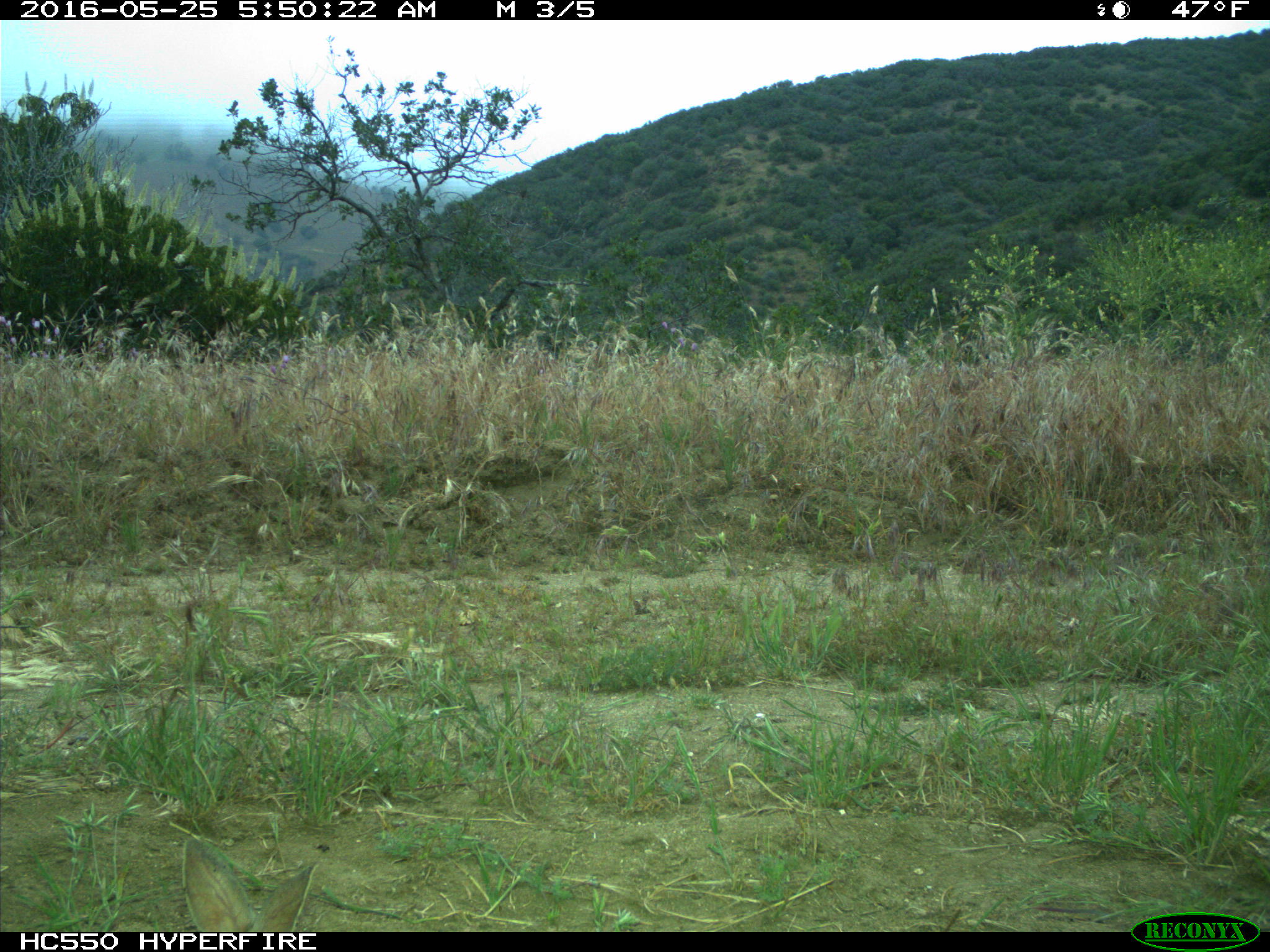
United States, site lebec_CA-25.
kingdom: Animalia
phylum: Chordata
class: Mammalia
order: Lagomorpha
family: Leporidae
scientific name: Leporidae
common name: rabbits and hares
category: unidentified rabbit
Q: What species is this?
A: Unidentified rabbit (rabbits and hares) (Leporidae).